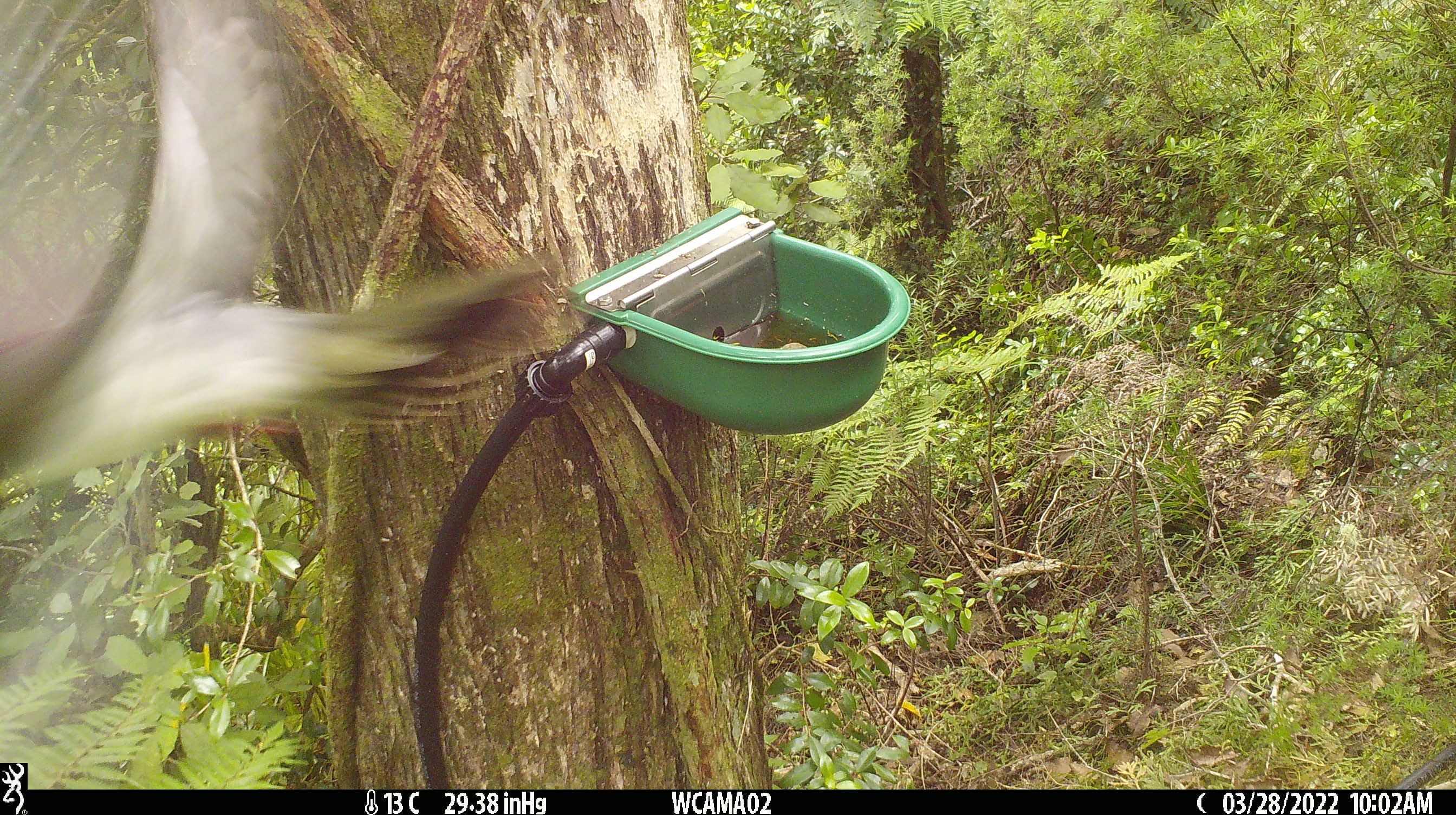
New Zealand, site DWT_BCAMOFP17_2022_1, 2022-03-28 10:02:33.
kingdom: Animalia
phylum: Chordata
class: Aves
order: Columbiformes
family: Columbidae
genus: Hemiphaga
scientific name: Hemiphaga novaeseelandiae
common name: new zealand pigeon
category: kereru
Kereru (new zealand pigeon) (Hemiphaga novaeseelandiae).